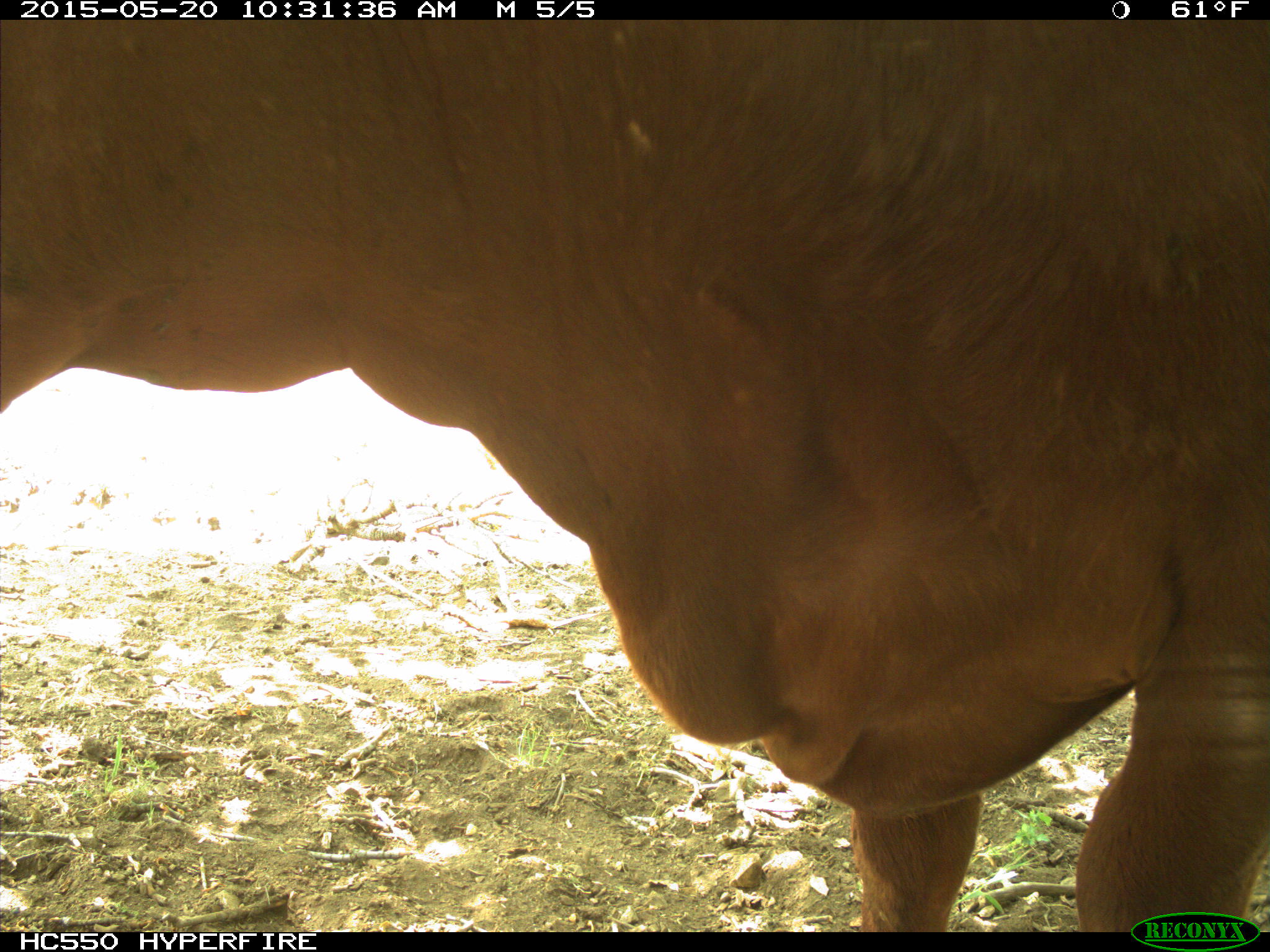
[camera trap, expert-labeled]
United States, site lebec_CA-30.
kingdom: Animalia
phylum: Chordata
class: Mammalia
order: Artiodactyla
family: Bovidae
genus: Bos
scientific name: Bos taurus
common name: domestic cow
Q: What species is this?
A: Bos taurus (domestic cow).